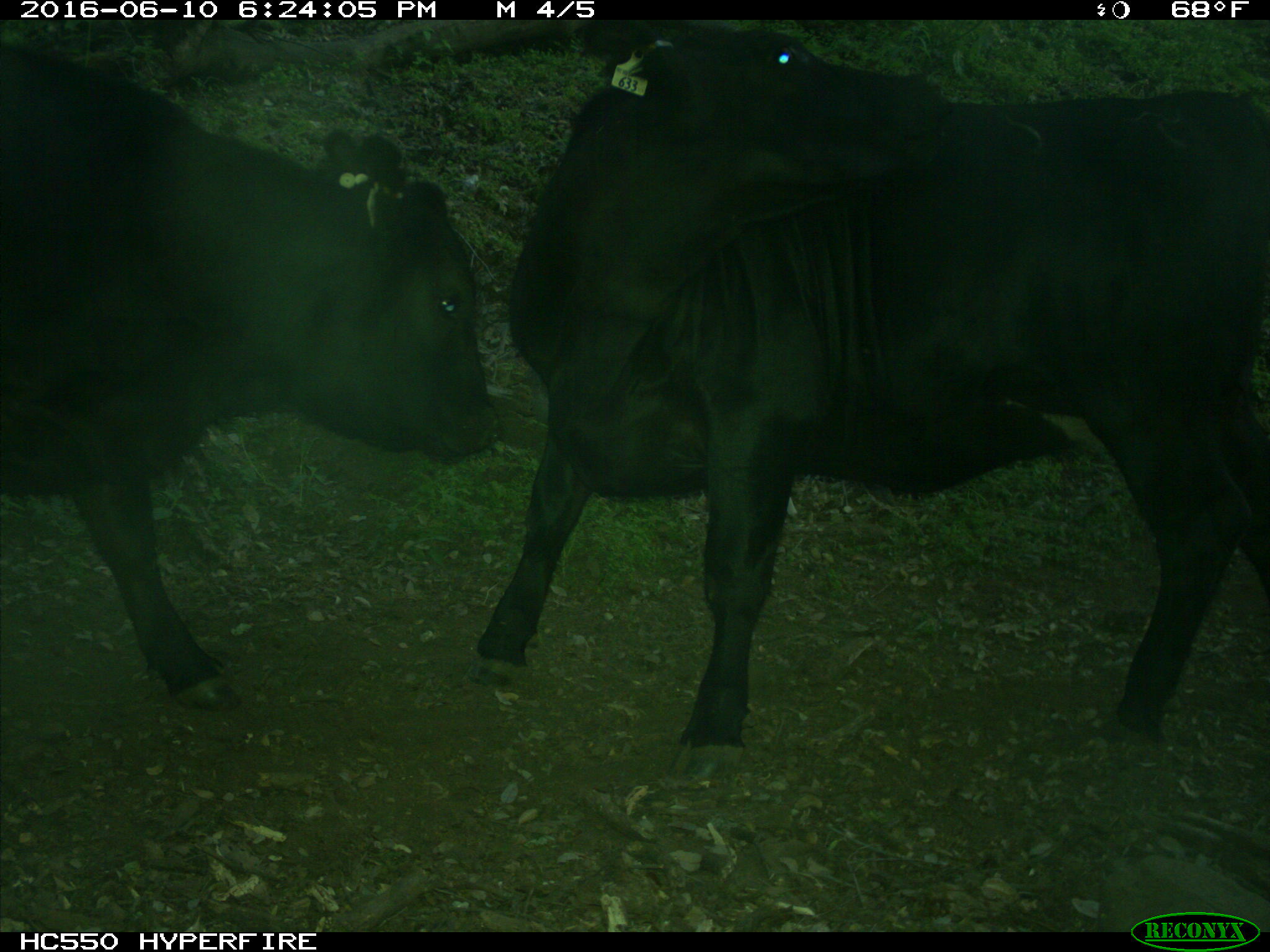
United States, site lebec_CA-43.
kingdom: Animalia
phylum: Chordata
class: Mammalia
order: Artiodactyla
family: Bovidae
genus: Bos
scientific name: Bos taurus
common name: domestic cow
Bos taurus (domestic cow).